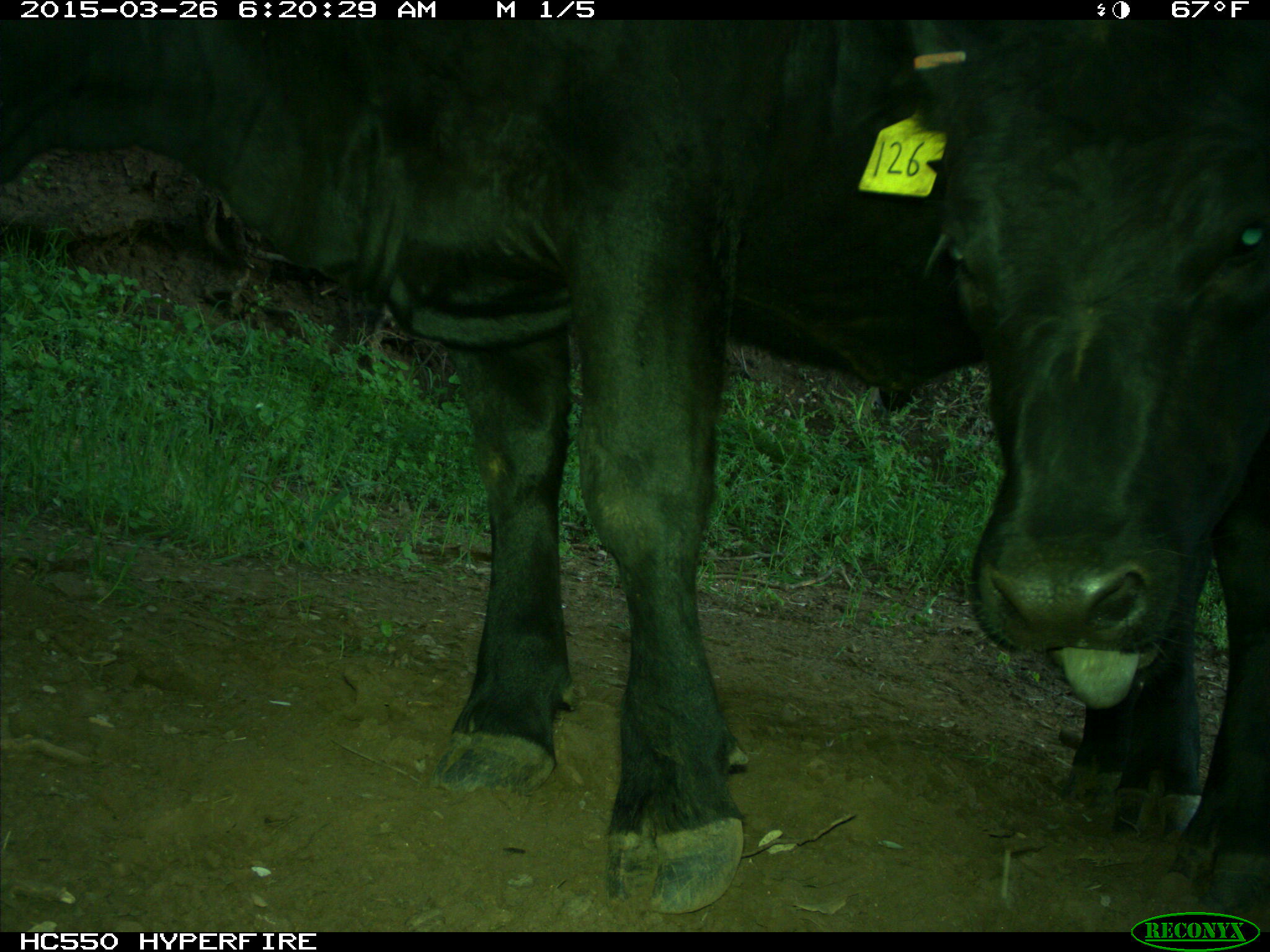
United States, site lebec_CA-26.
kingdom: Animalia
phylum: Chordata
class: Mammalia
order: Artiodactyla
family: Bovidae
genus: Bos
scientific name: Bos taurus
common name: domestic cow